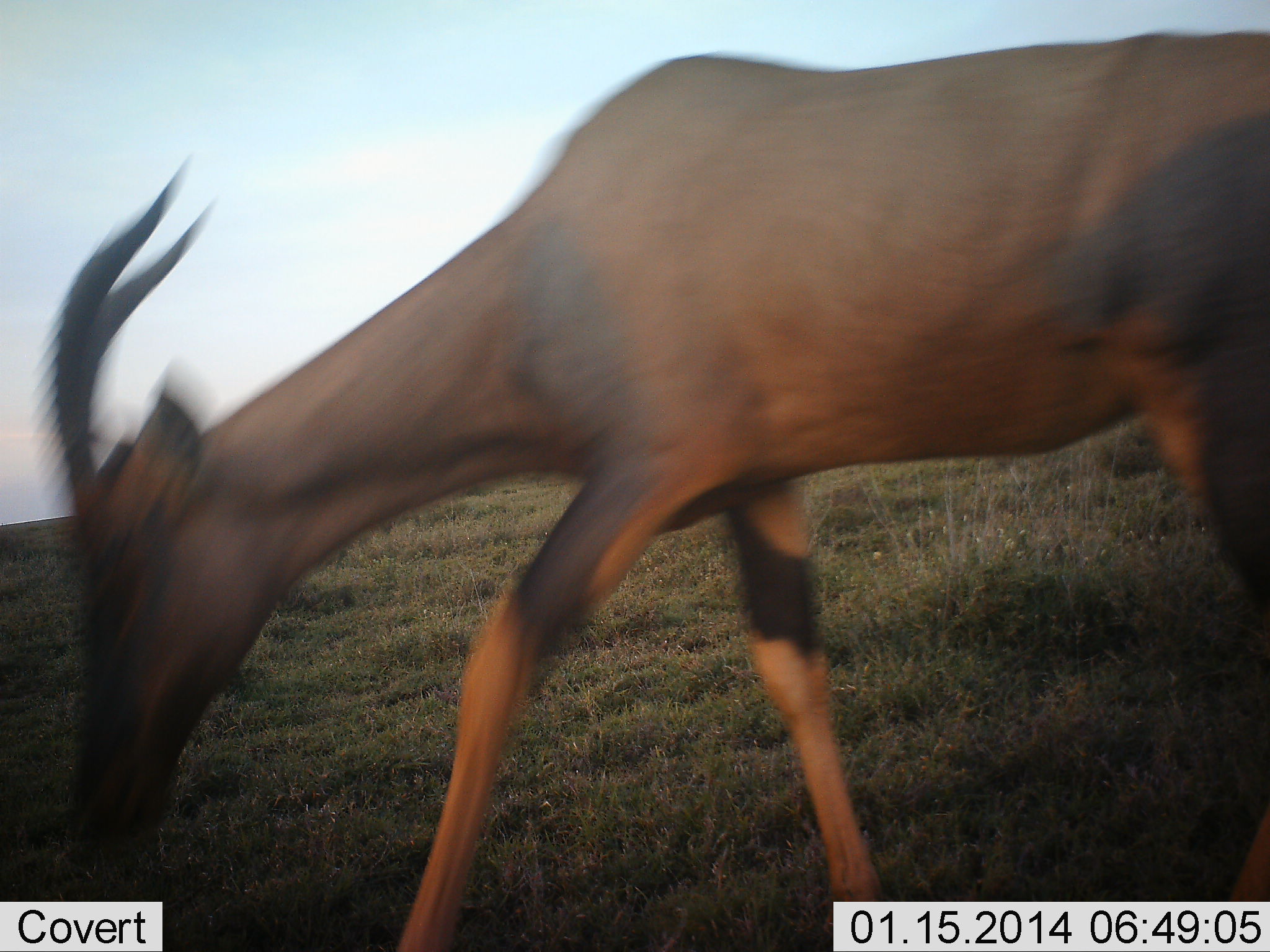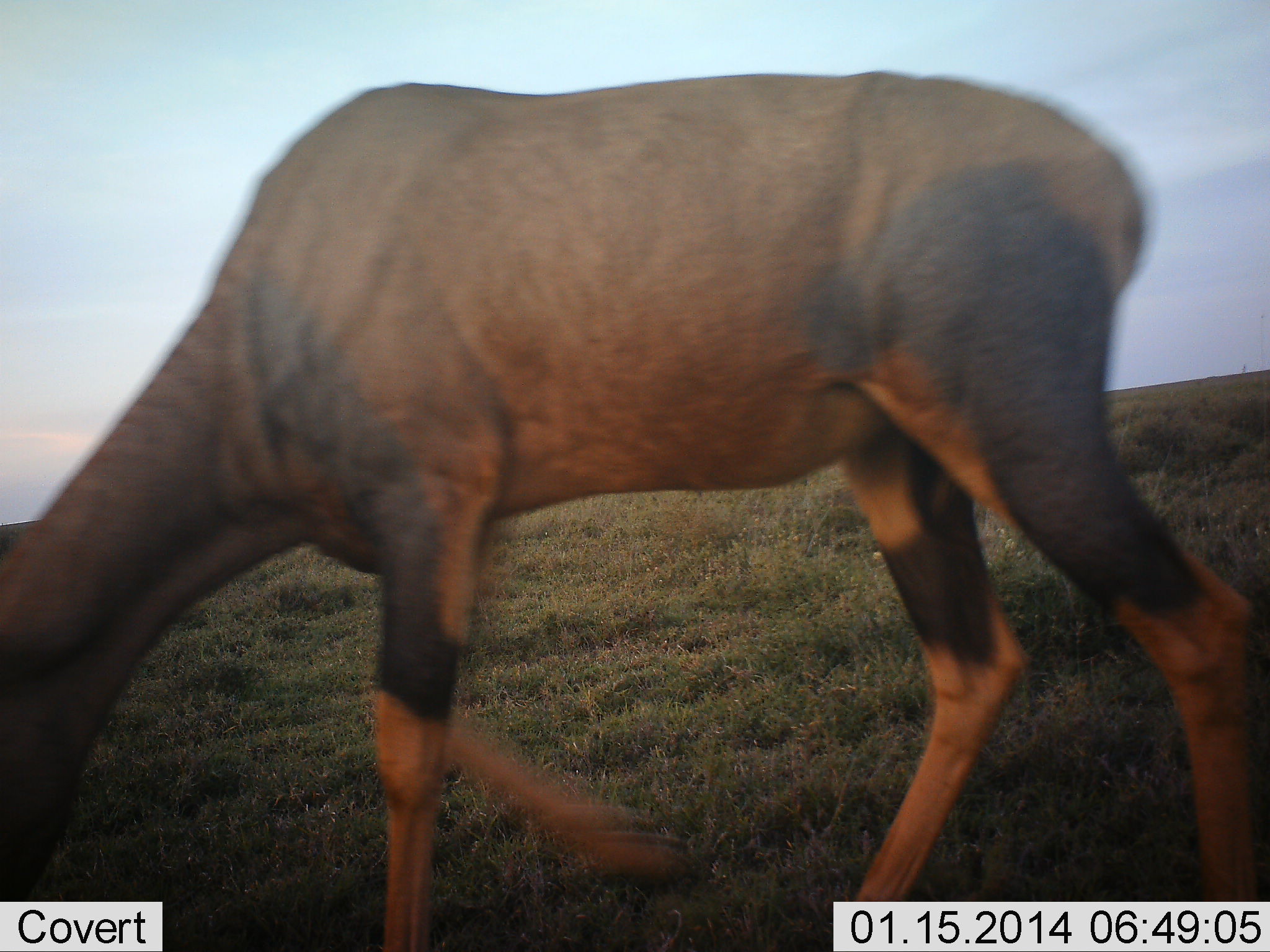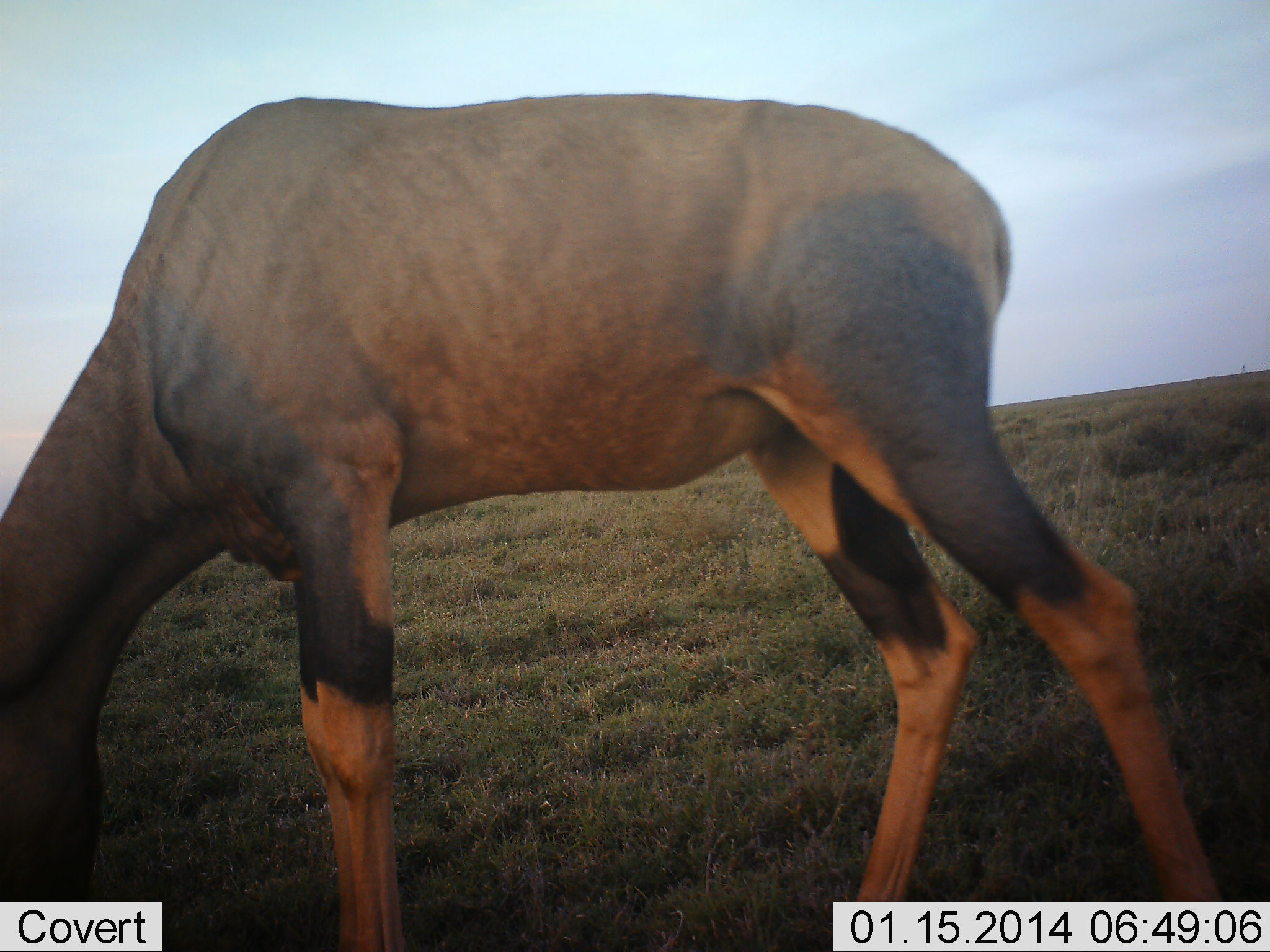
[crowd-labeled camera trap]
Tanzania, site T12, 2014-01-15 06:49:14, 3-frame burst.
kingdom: Animalia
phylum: Chordata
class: Mammalia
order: Artiodactyla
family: Bovidae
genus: Damaliscus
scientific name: Damaliscus lunatus jimela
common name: topi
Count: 1.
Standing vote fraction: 4%.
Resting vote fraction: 0%.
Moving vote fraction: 62%.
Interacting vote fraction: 0%.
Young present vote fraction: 0%.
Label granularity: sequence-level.